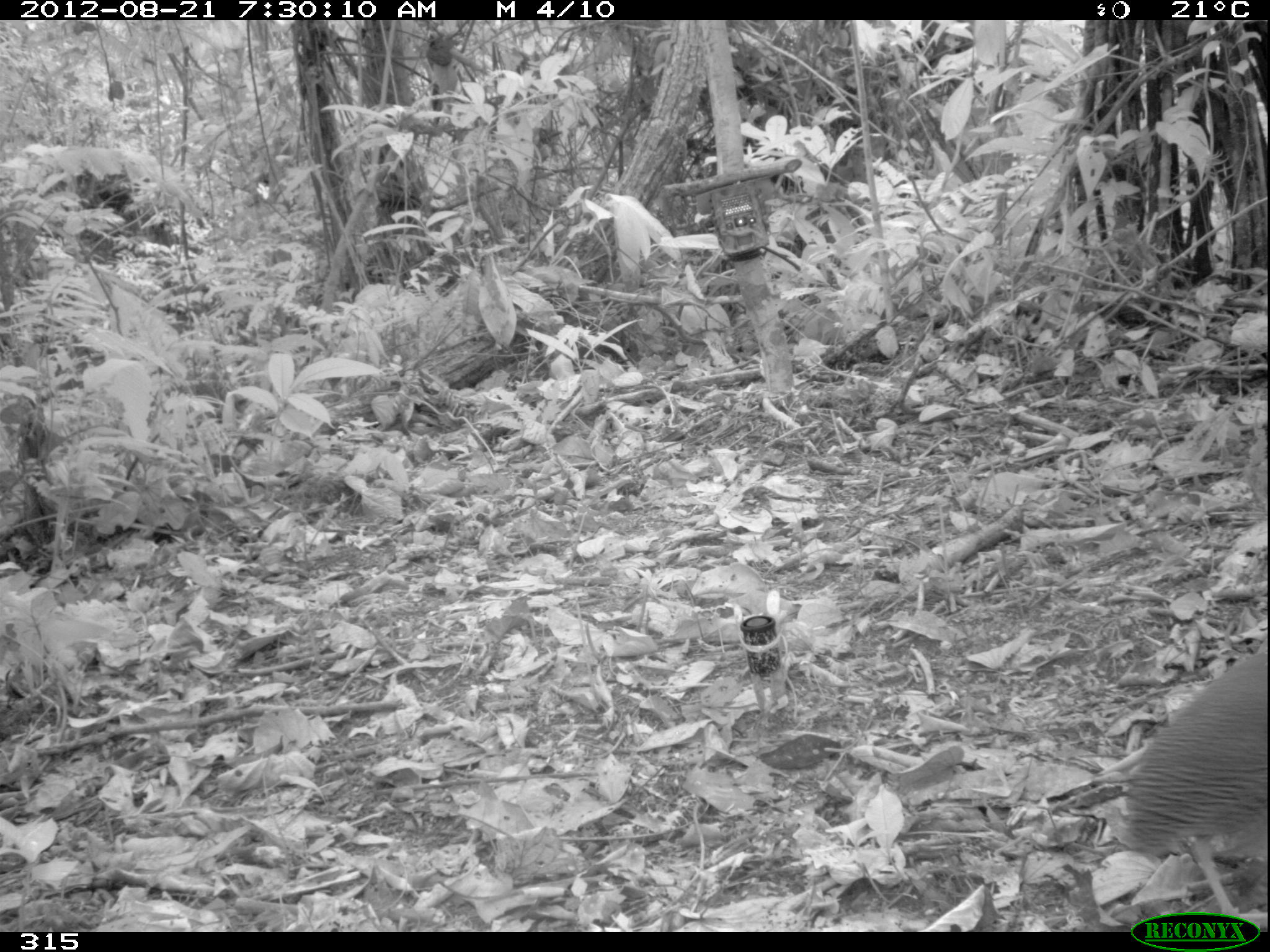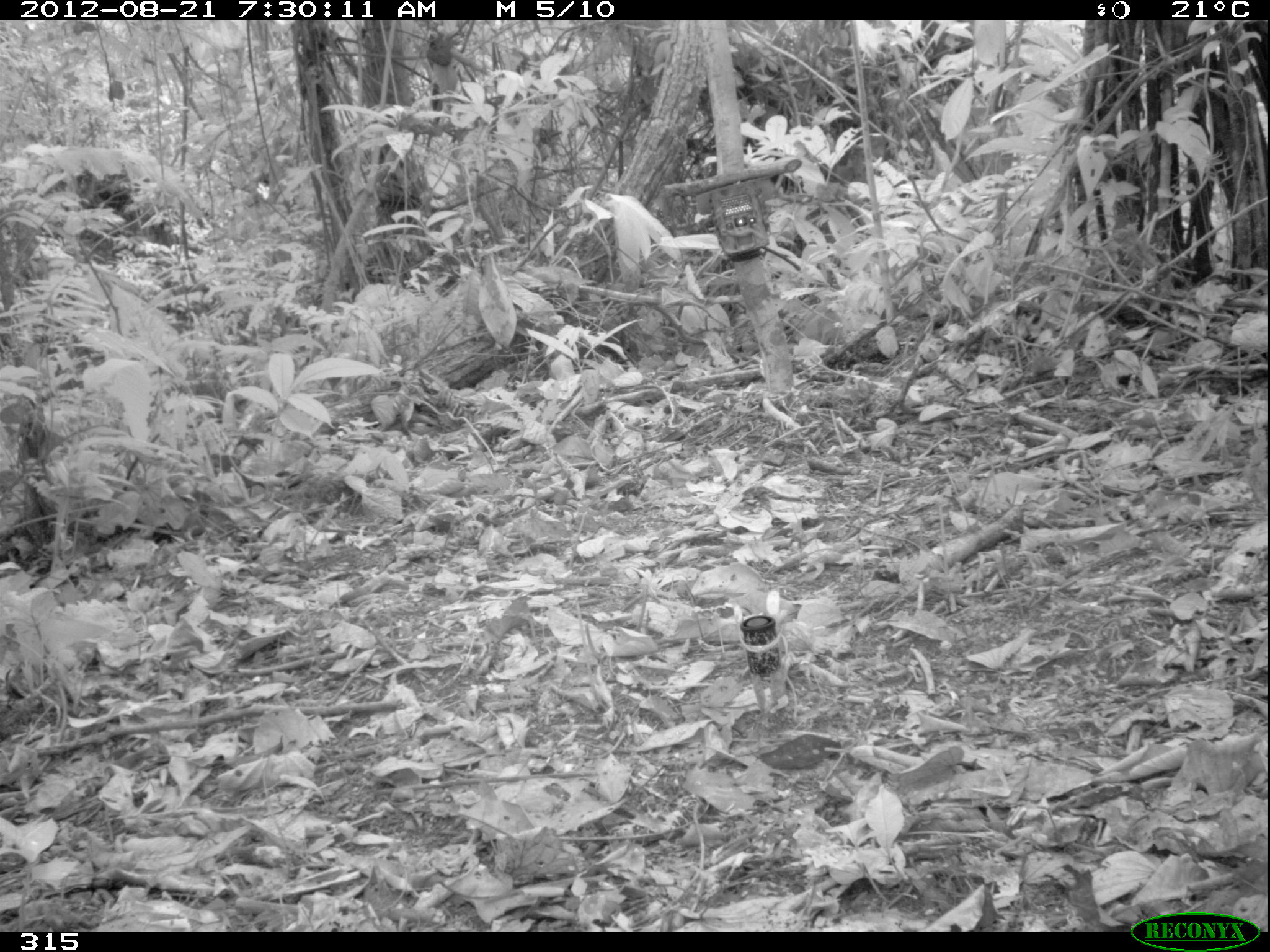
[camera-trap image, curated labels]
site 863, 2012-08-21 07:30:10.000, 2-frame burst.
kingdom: Animalia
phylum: Chordata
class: Aves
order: Galliformes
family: Phasianidae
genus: Alectoris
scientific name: Alectoris rufa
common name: red-legged partridge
Alectoris rufa (red-legged partridge).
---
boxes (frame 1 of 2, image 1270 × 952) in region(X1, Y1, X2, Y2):
alectoris rufa: region(1126, 620, 1267, 913)